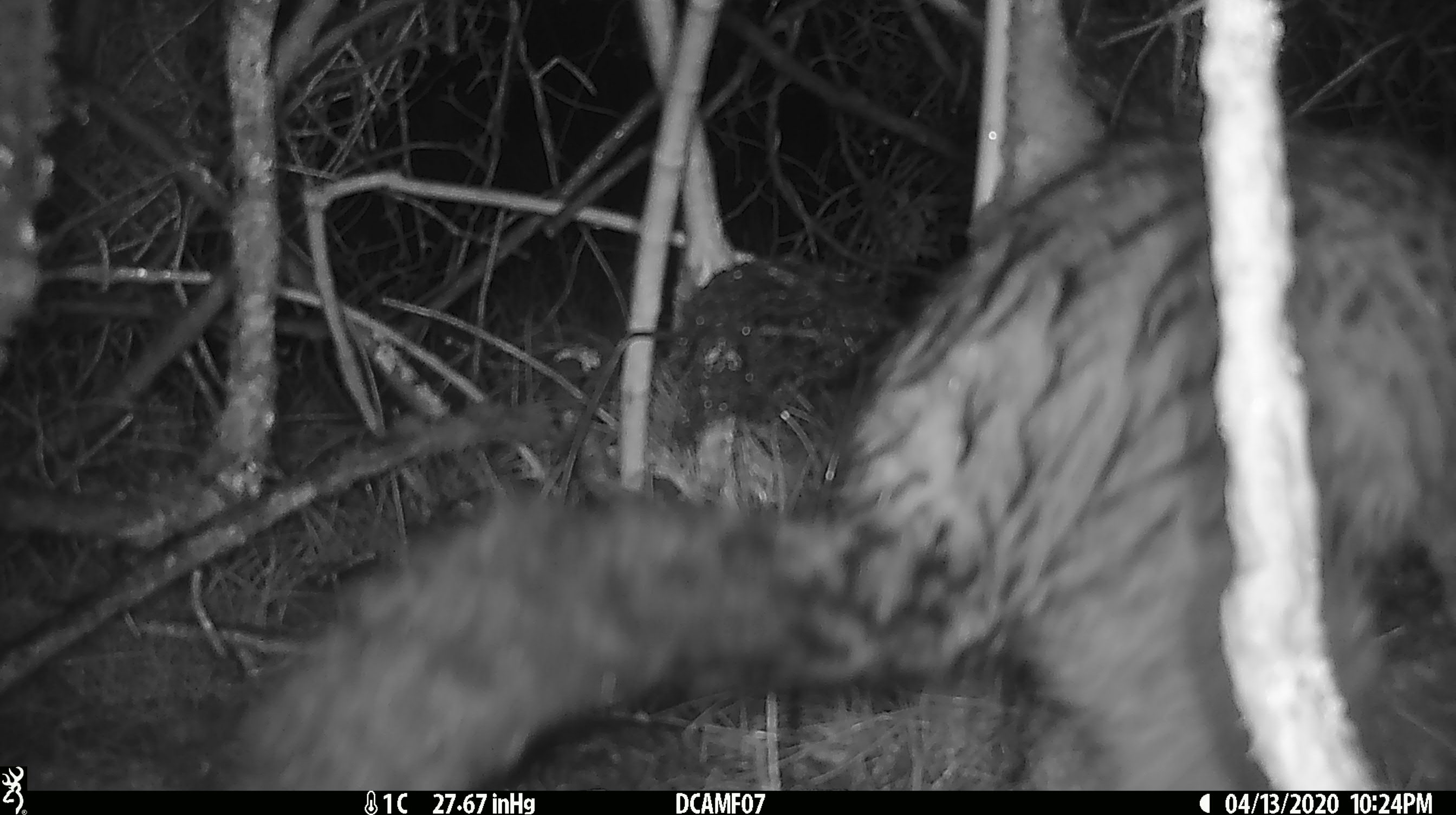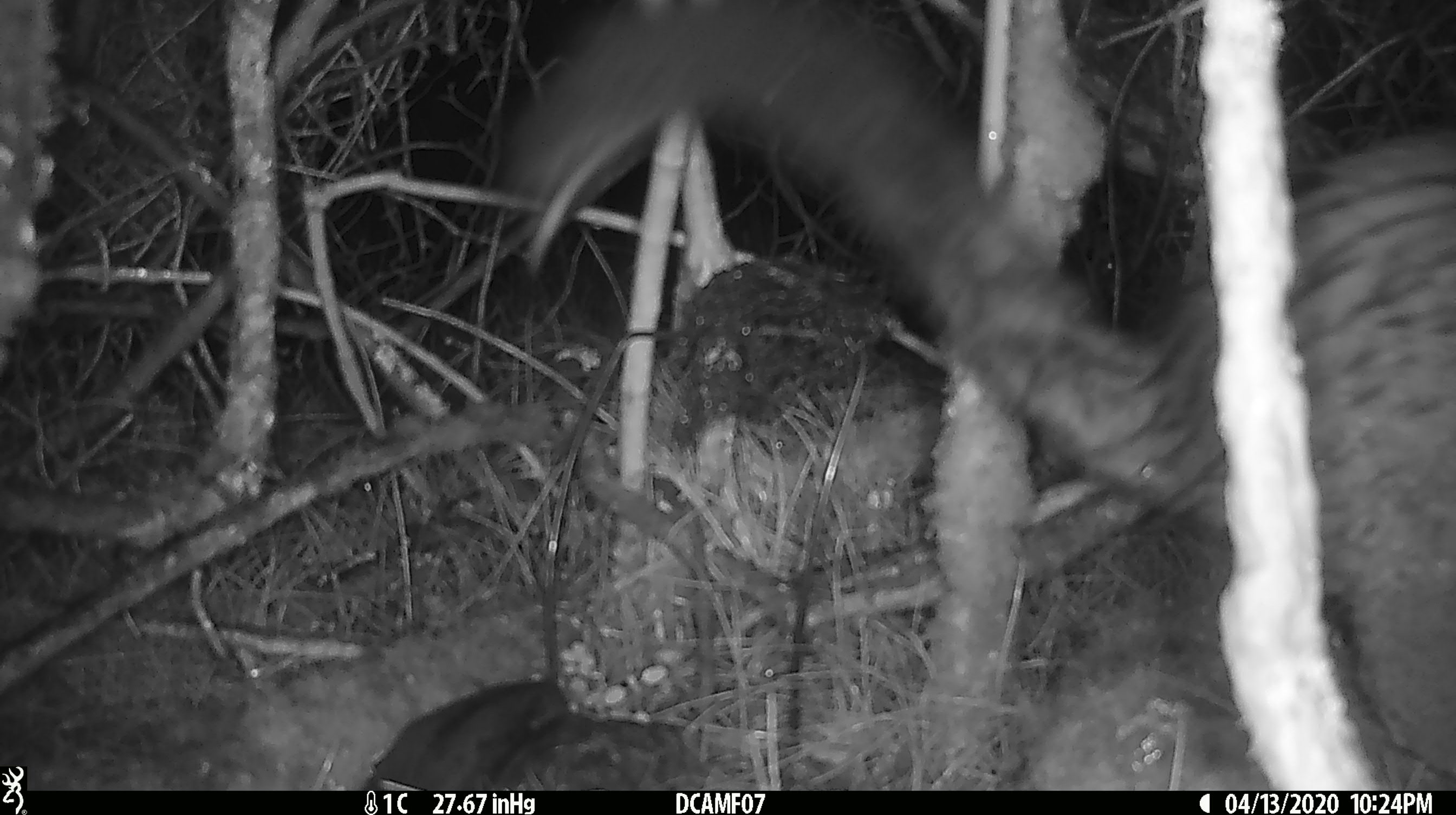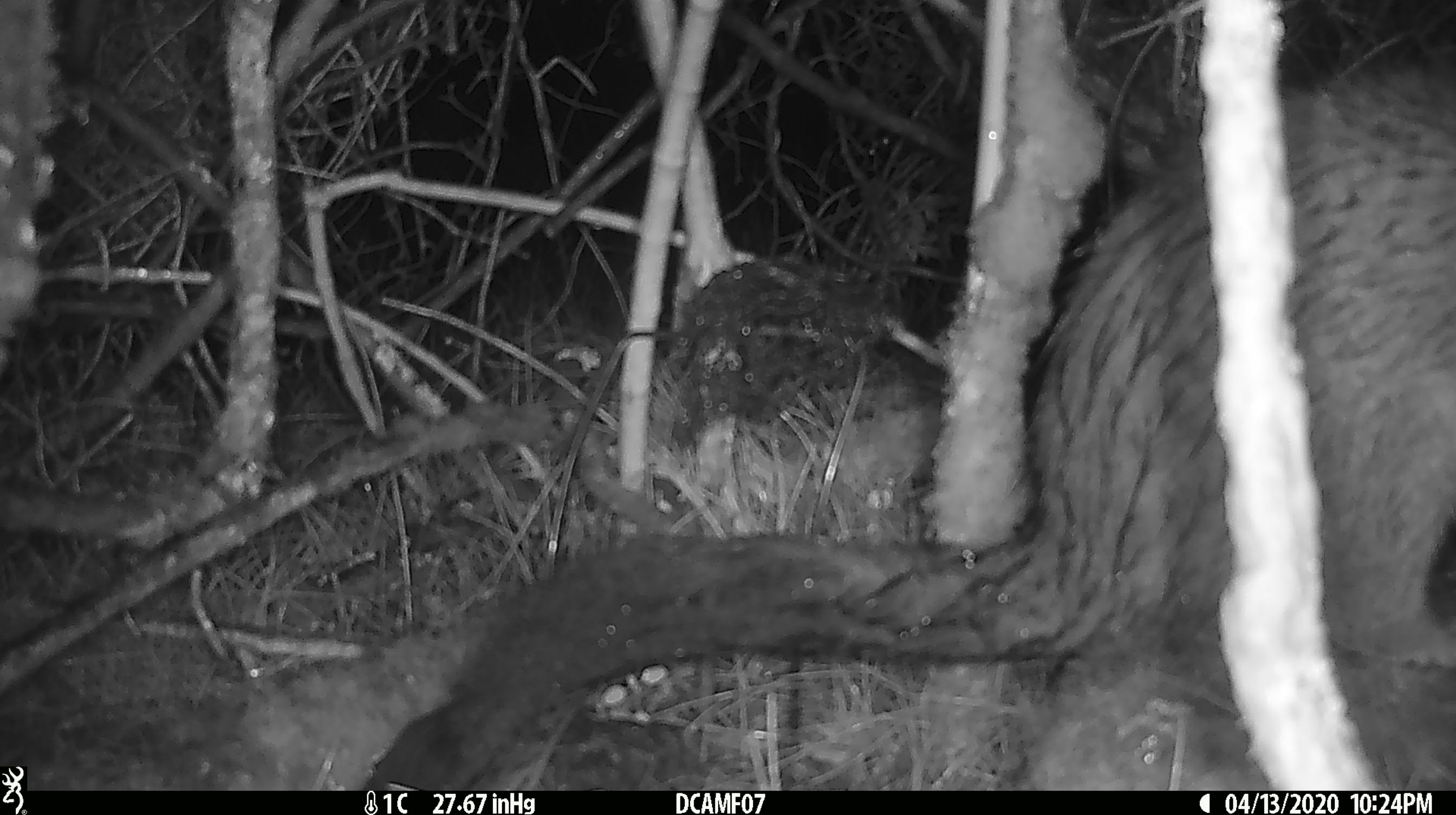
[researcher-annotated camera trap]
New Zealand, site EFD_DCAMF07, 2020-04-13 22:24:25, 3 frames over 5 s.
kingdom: Animalia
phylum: Chordata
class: Mammalia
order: Diprotodontia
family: Phalangeridae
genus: Trichosurus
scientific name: Trichosurus vulpecula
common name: common brushtail possum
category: possum